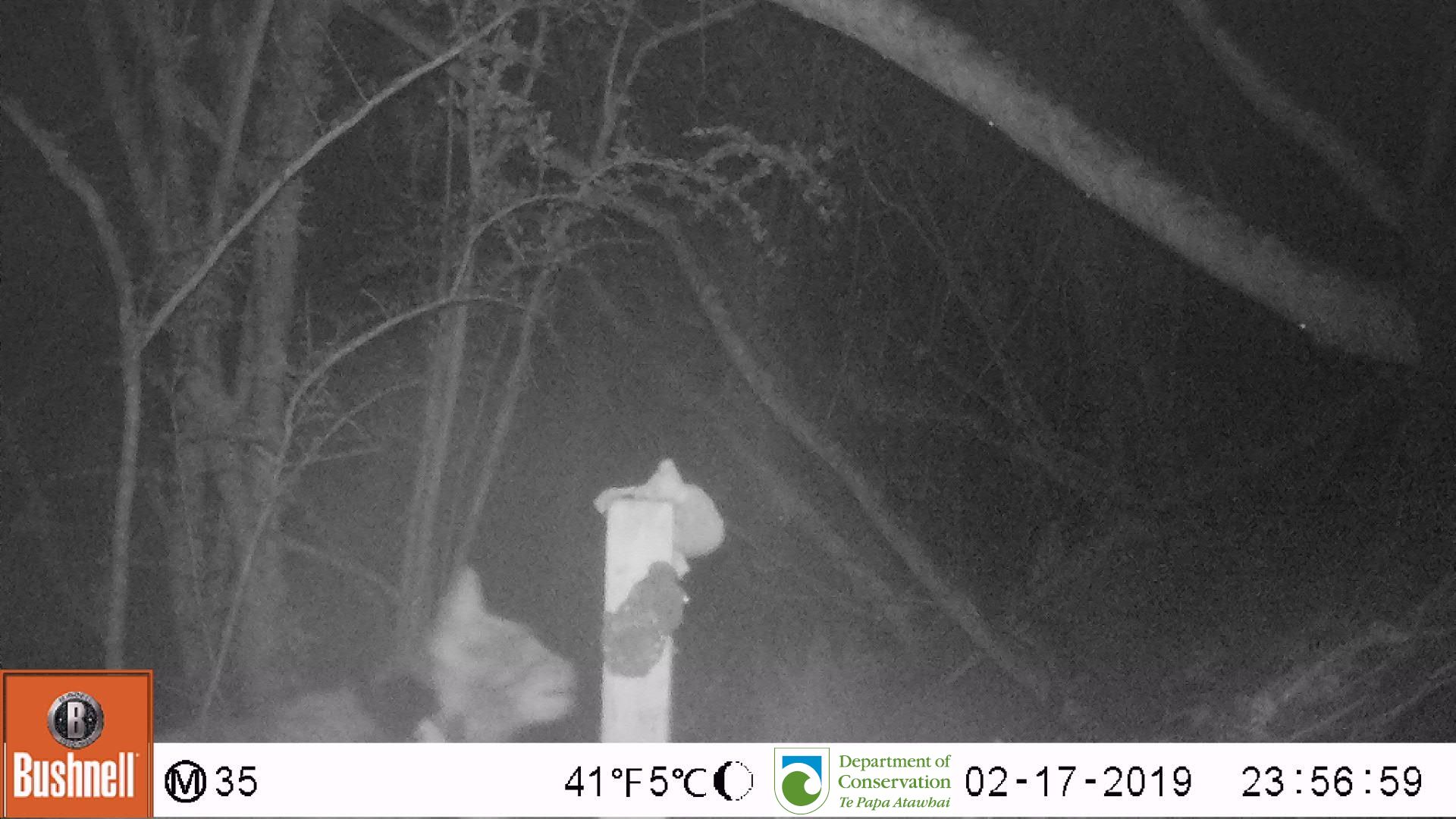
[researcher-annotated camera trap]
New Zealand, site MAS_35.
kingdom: Animalia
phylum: Chordata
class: Mammalia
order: Carnivora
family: Felidae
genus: Felis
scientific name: Felis catus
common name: domestic cat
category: cat